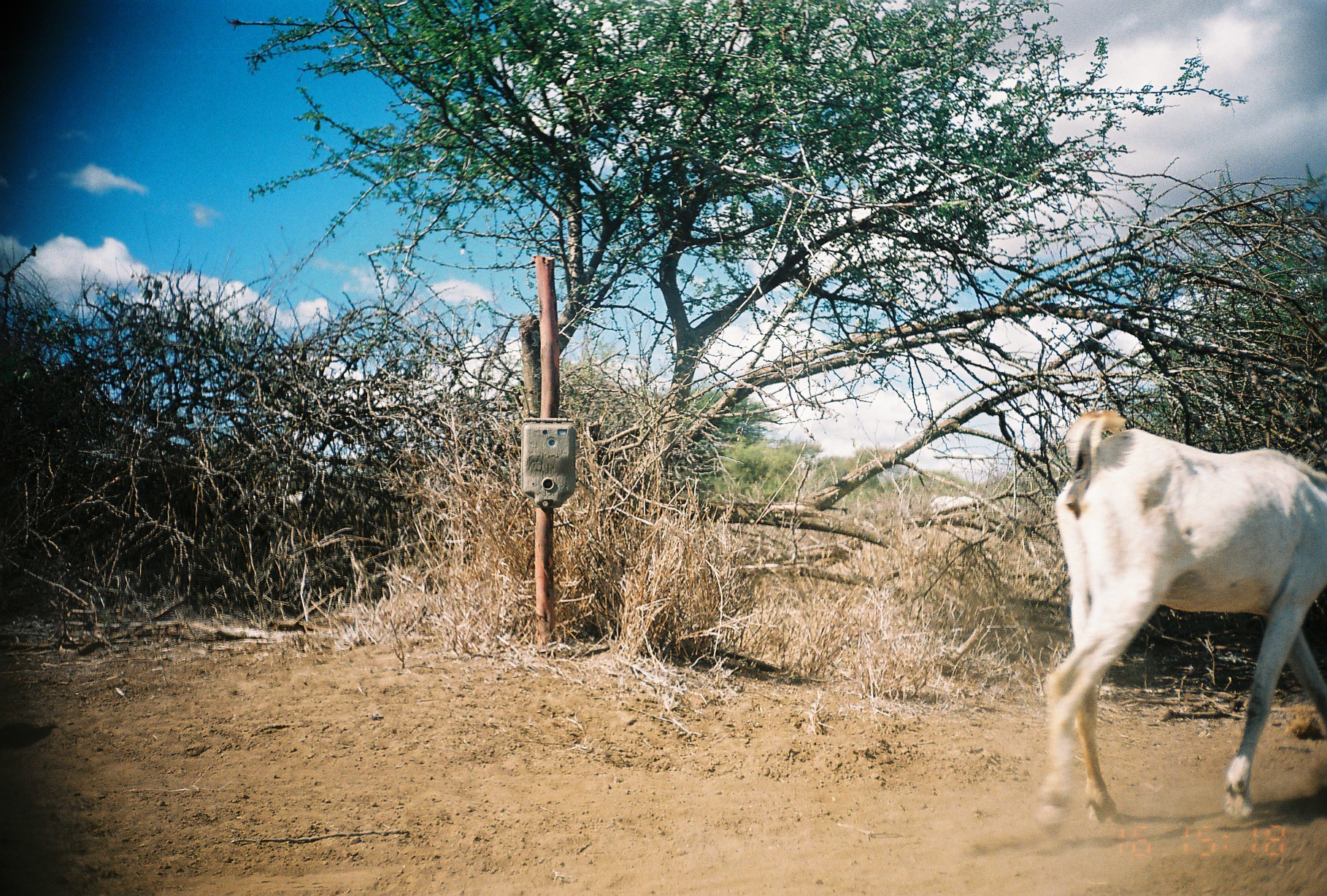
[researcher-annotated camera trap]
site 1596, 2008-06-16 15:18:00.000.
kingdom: Animalia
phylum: Chordata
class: Mammalia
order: Artiodactyla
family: Bovidae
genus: Capra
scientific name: Capra aegagrus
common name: wild goat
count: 2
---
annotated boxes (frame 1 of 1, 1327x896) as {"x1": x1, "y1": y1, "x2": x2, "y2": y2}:
capra aegagrus: {"x1": 1029, "y1": 405, "x2": 1327, "y2": 844}; {"x1": 930, "y1": 494, "x2": 978, "y2": 515}